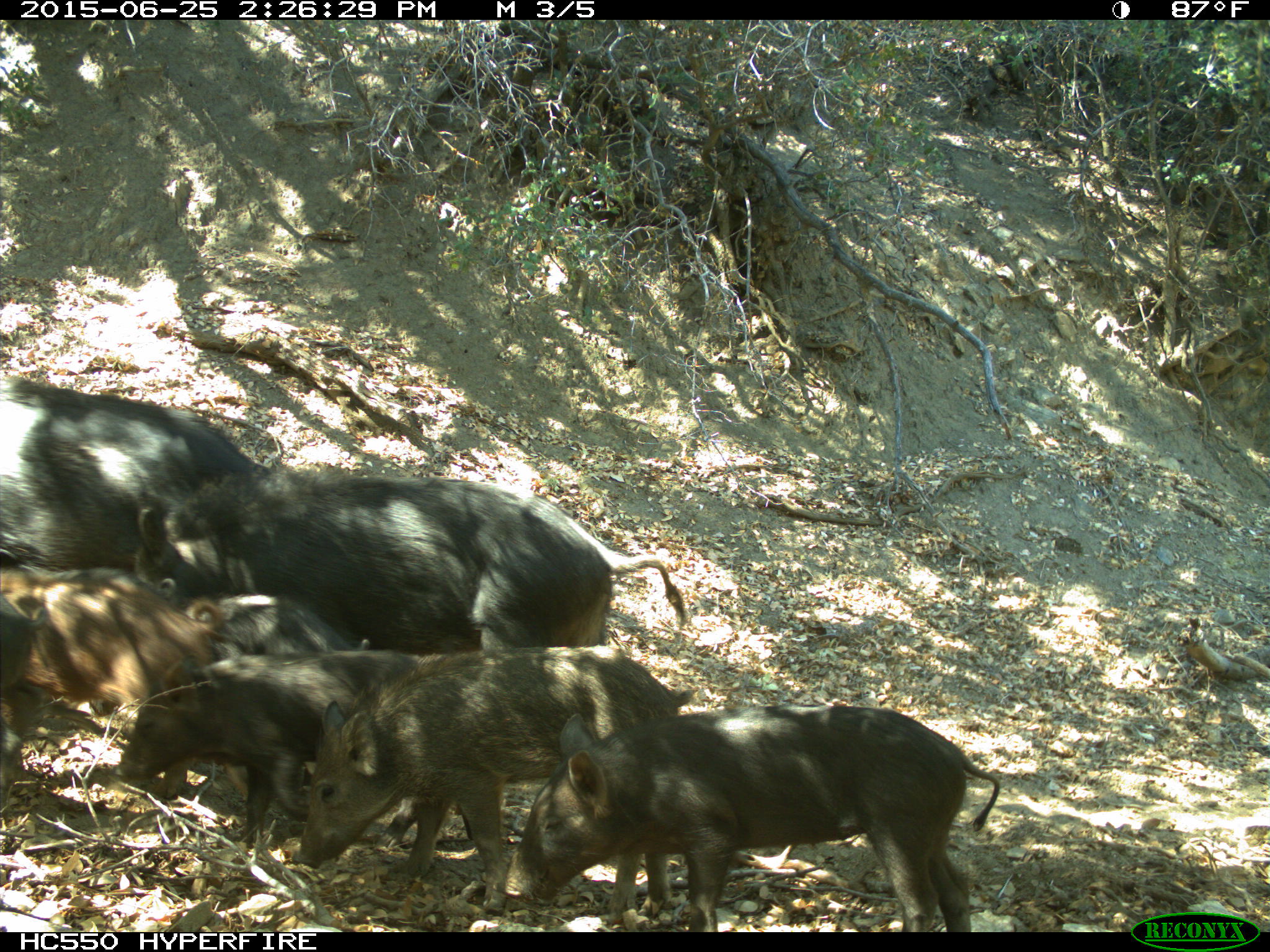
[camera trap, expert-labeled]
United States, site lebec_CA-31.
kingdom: Animalia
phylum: Chordata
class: Mammalia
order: Artiodactyla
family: Suidae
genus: Sus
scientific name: Sus scrofa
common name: wild boar